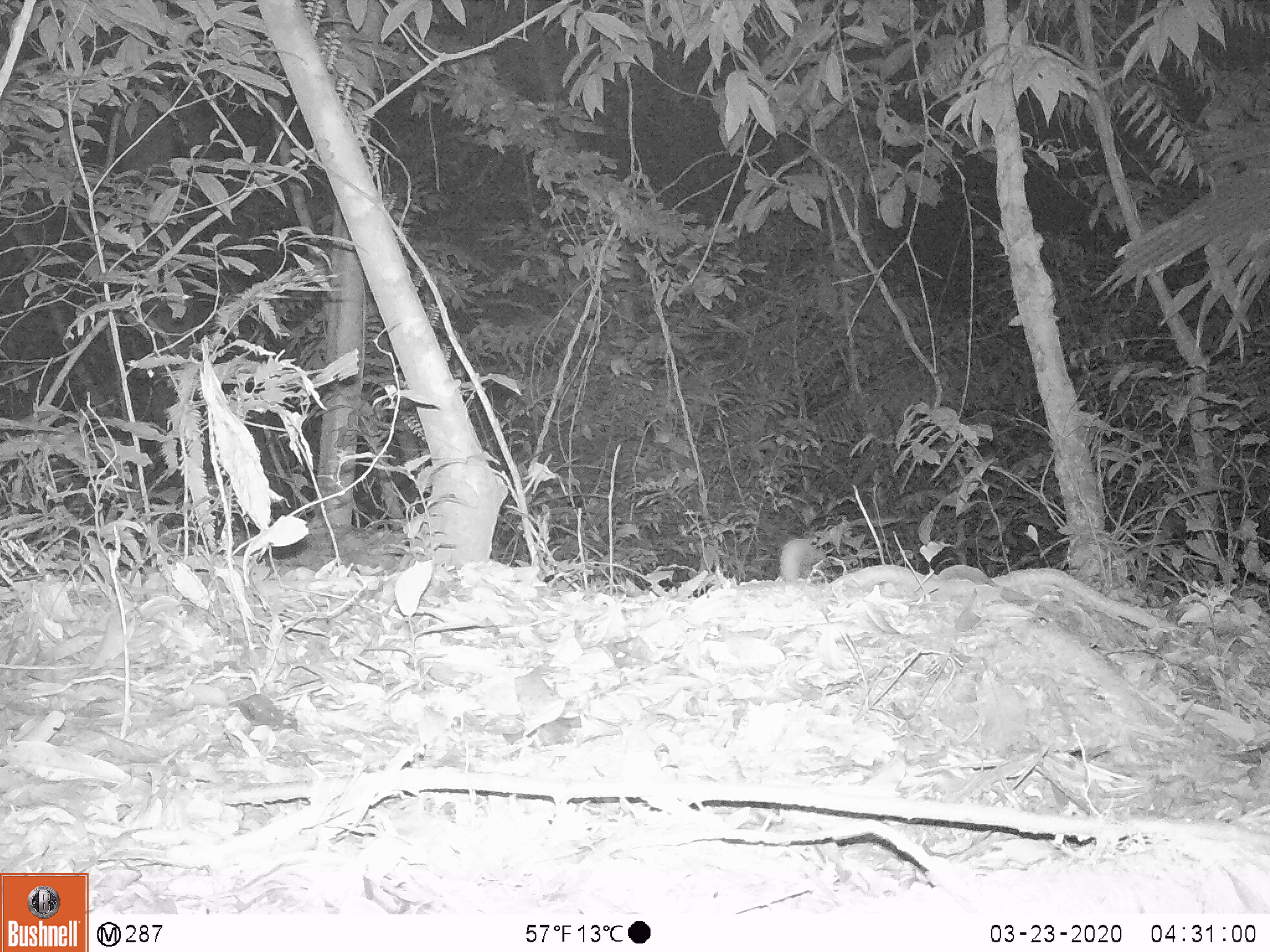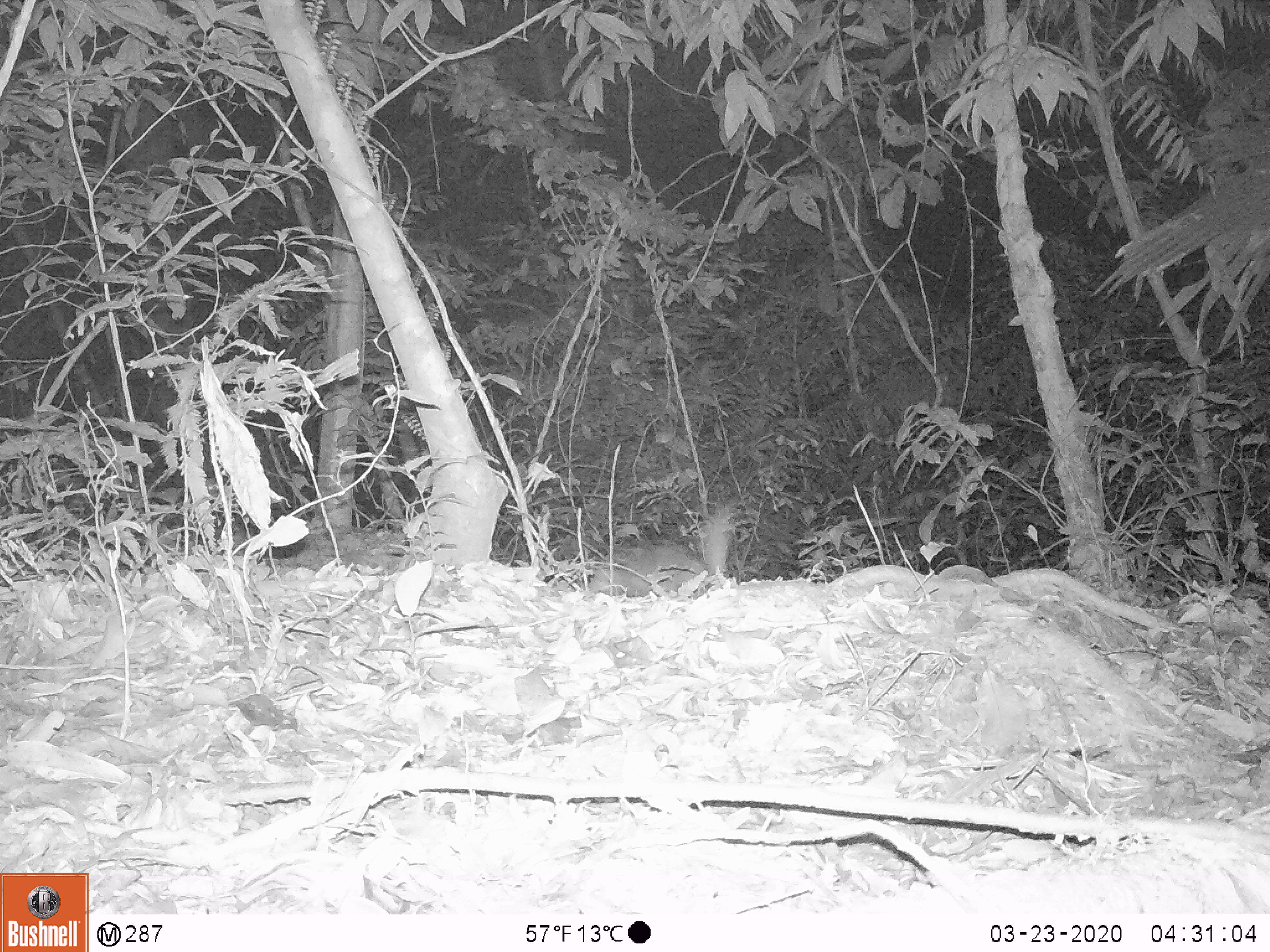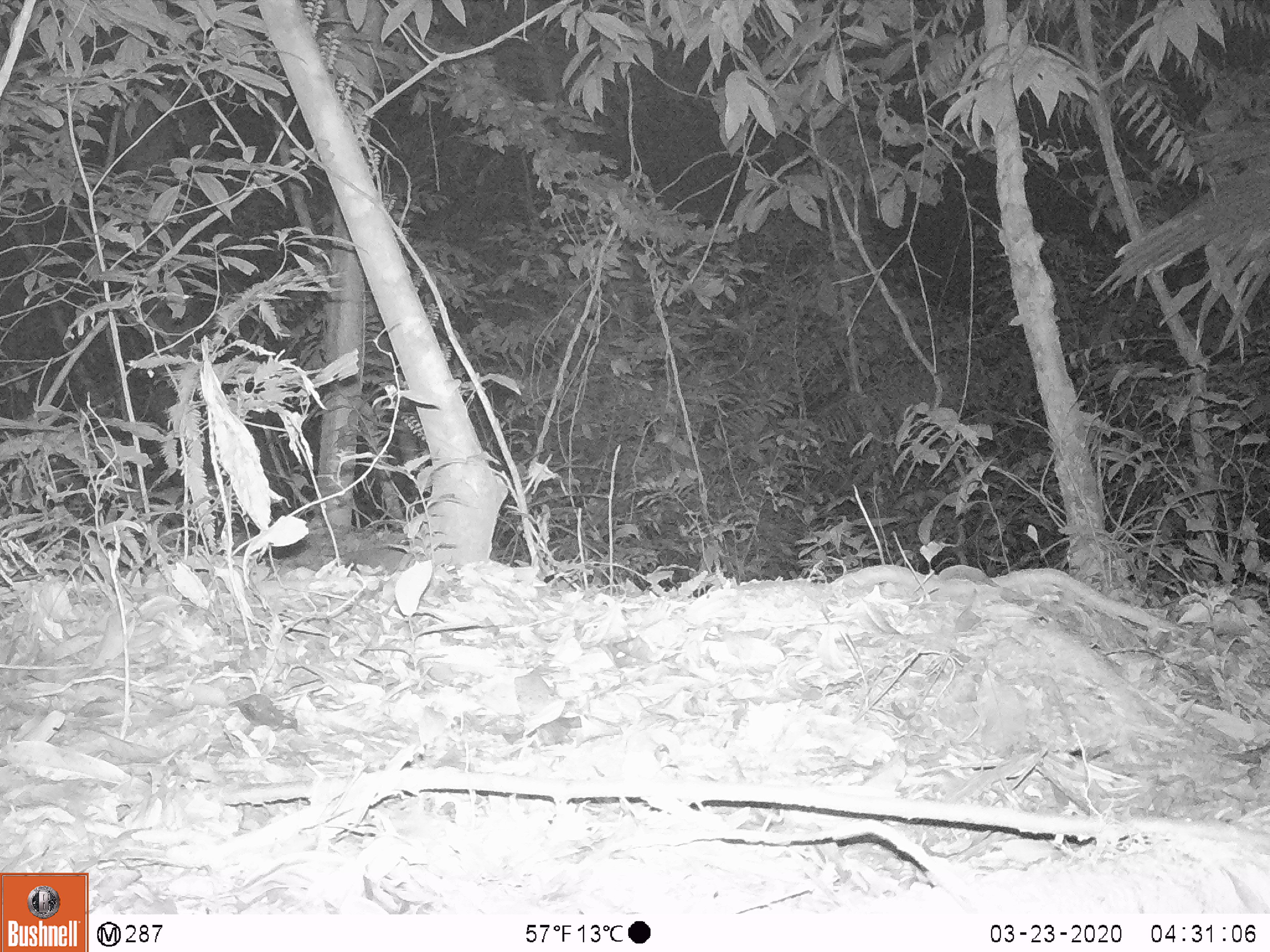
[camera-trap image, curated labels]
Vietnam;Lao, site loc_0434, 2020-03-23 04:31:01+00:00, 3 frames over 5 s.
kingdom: Animalia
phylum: Chordata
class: Mammalia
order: Carnivora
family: Mustelidae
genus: Melogale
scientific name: Melogale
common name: ferret badger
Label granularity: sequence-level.